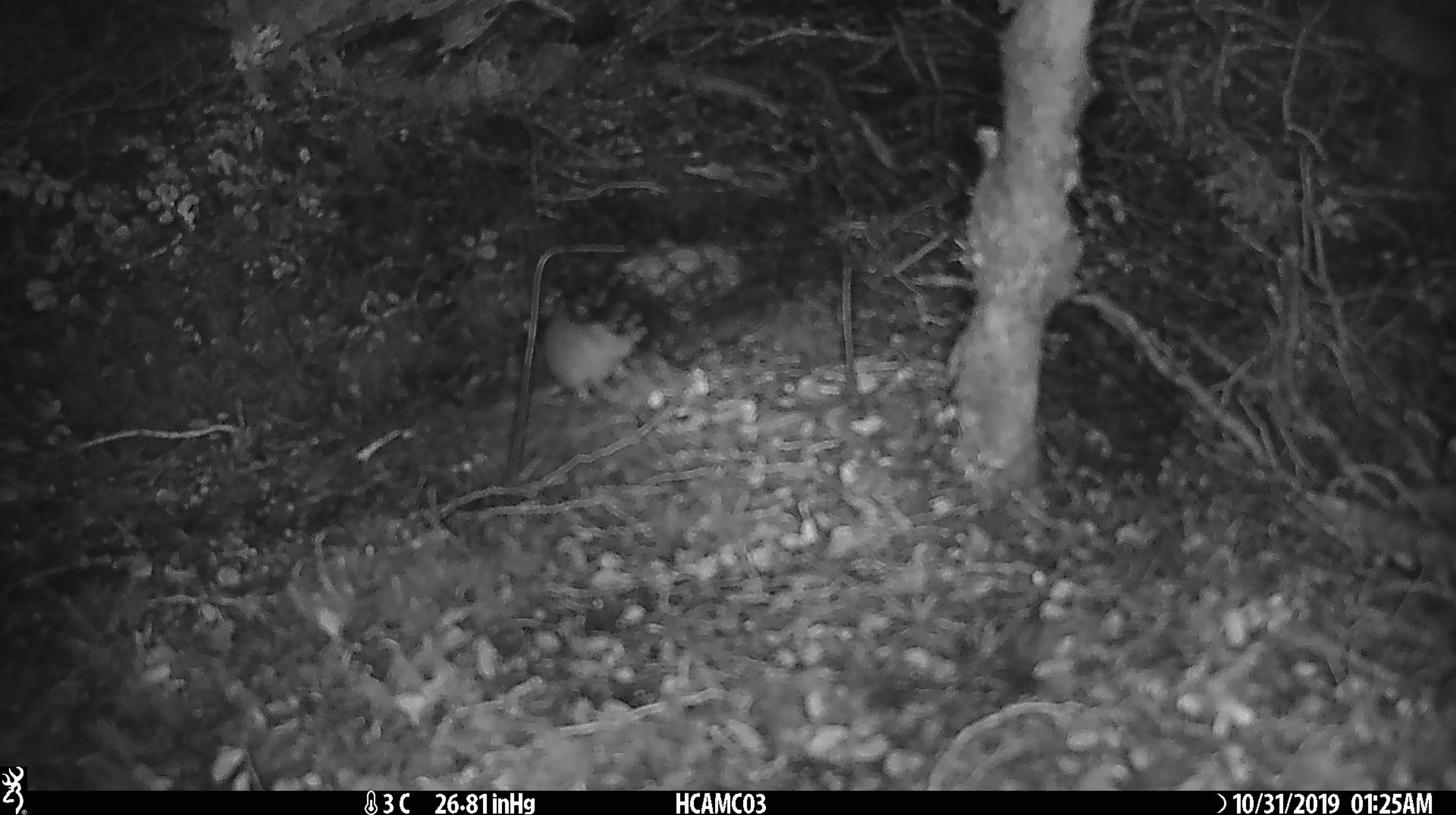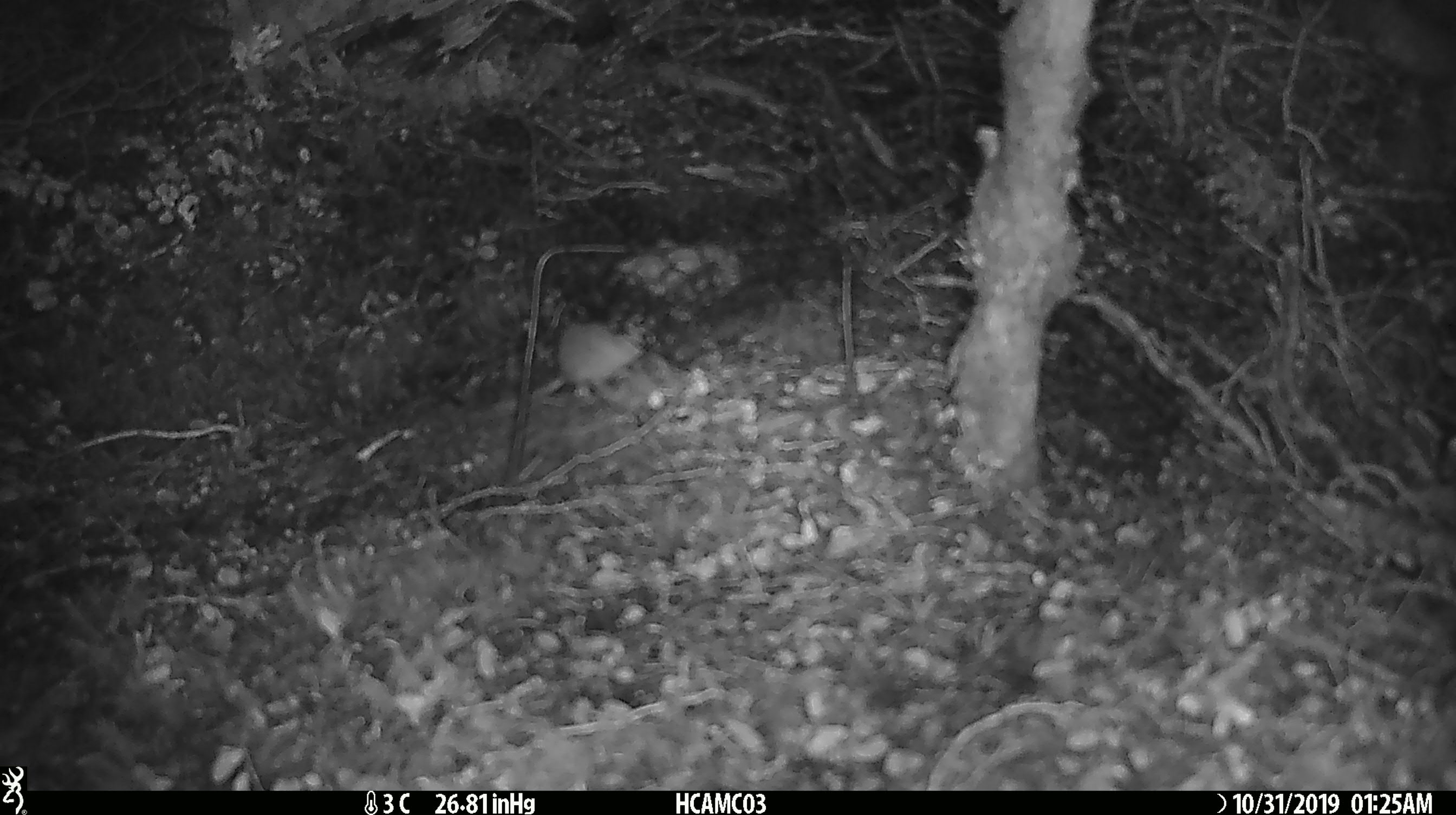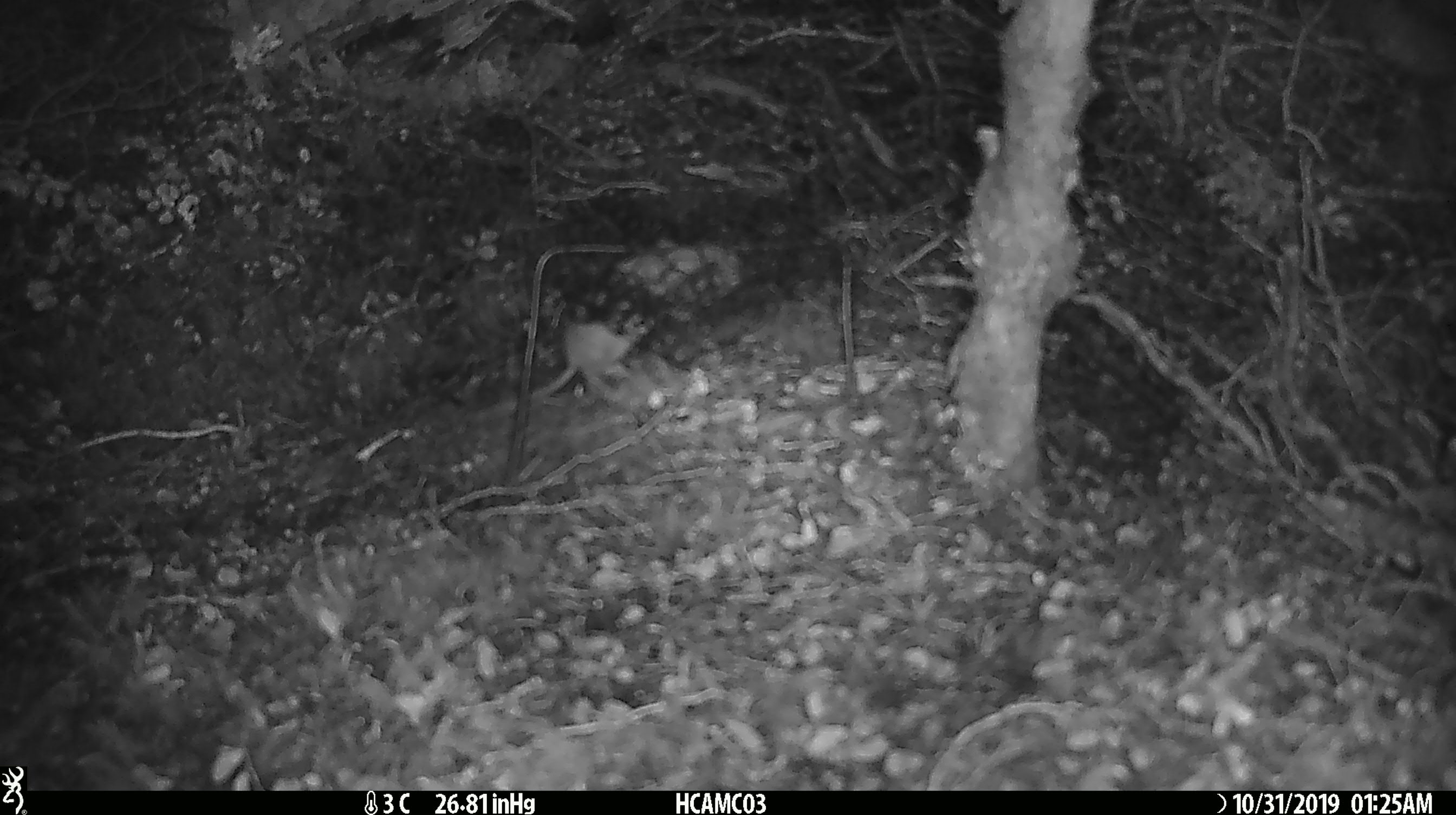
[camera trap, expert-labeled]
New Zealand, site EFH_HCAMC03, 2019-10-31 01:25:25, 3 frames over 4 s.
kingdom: Animalia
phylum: Chordata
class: Mammalia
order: Rodentia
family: Muridae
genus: Mus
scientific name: Mus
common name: mouse